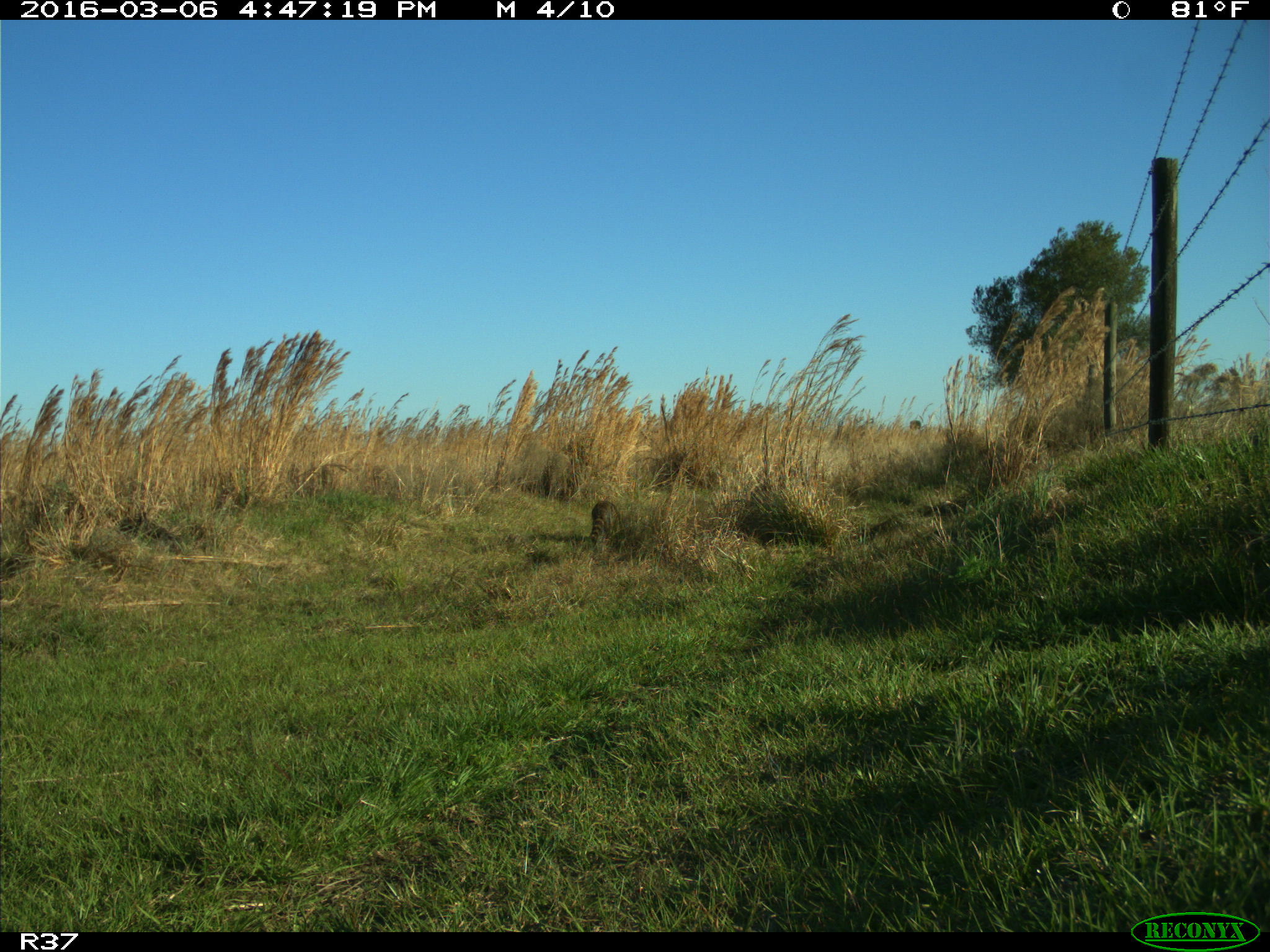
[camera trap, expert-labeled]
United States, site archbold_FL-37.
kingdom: Animalia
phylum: Chordata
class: Mammalia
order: Carnivora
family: Procyonidae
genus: Procyon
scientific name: Procyon lotor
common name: common raccoon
Procyon lotor (common raccoon).